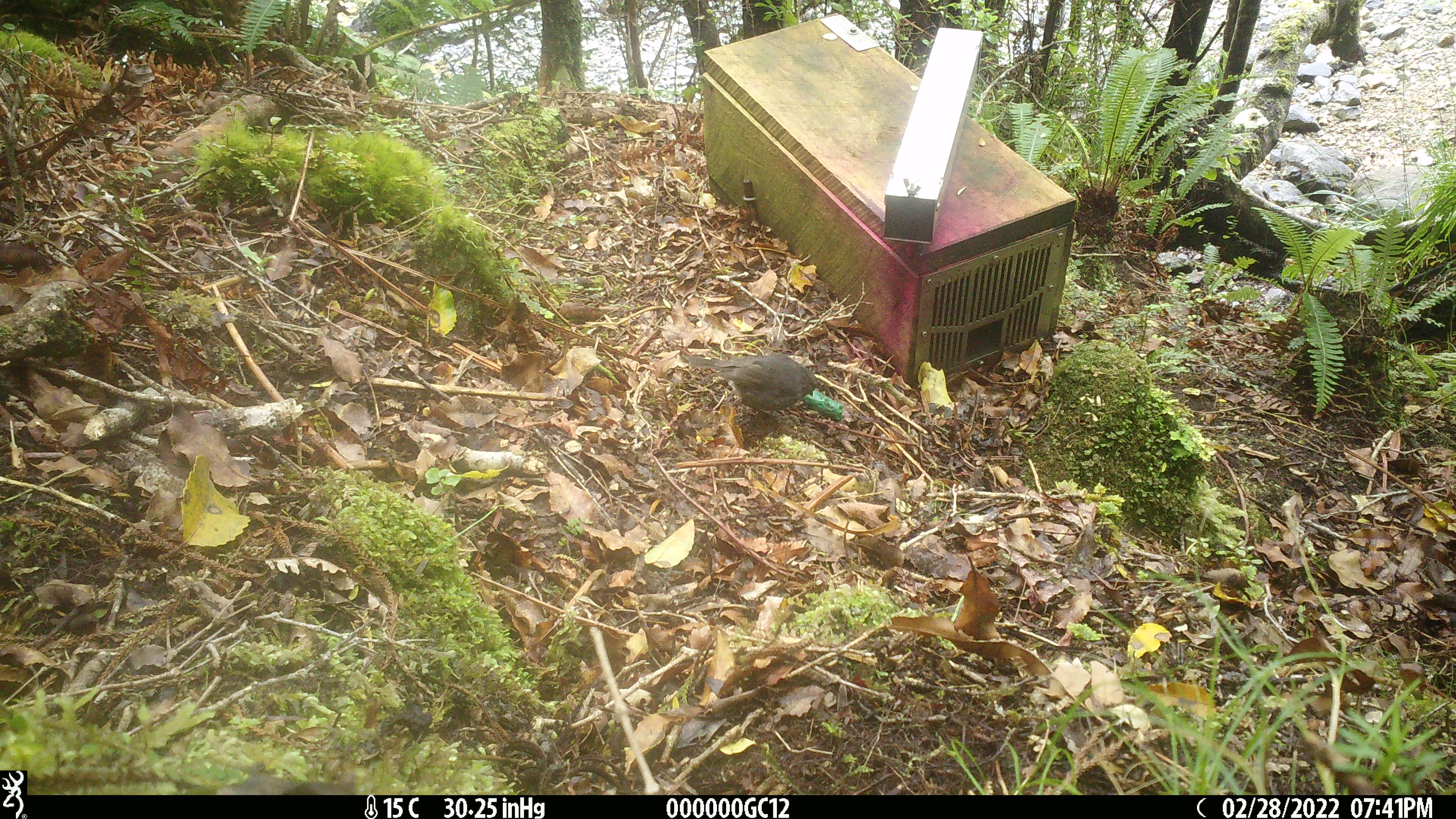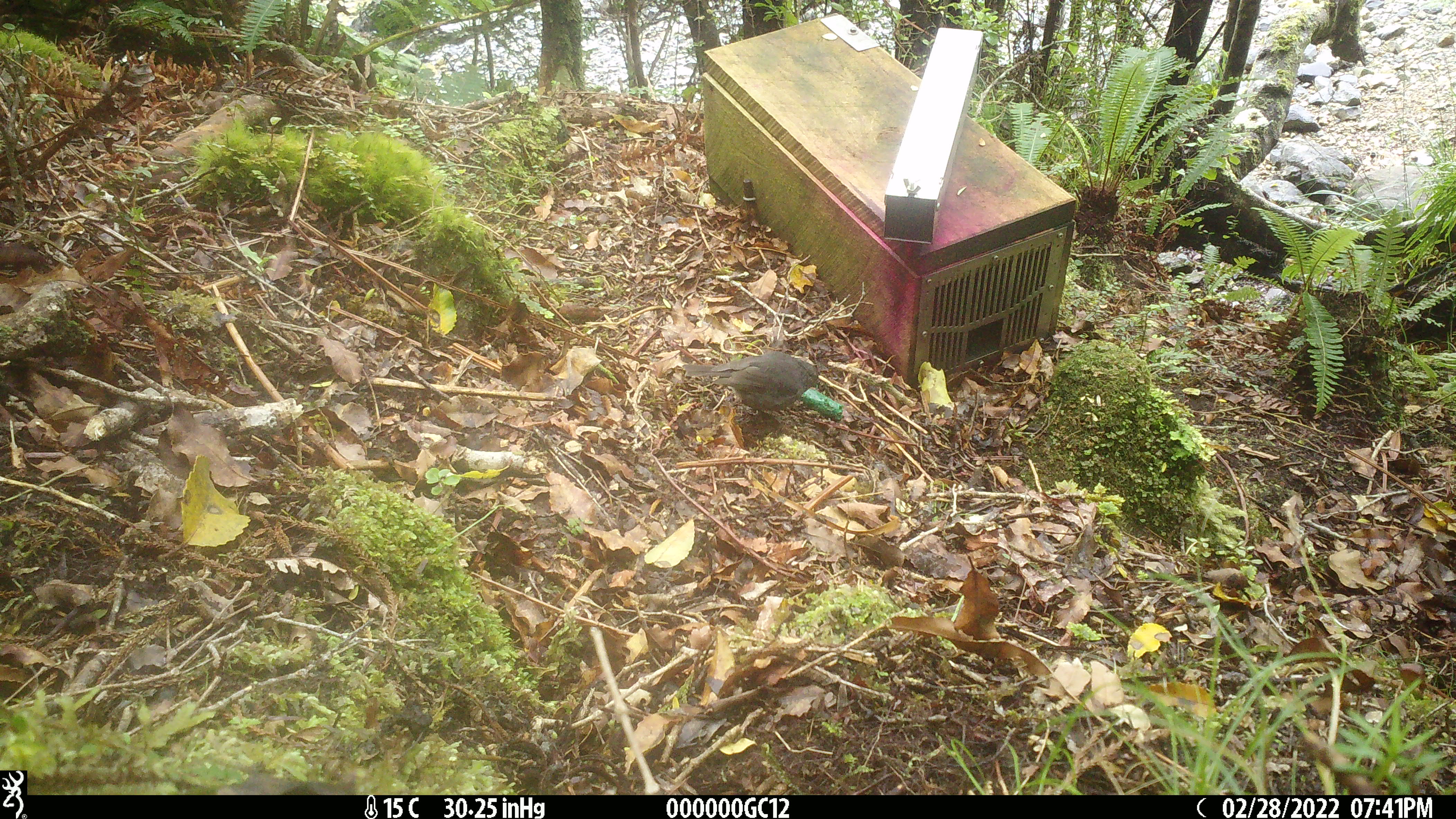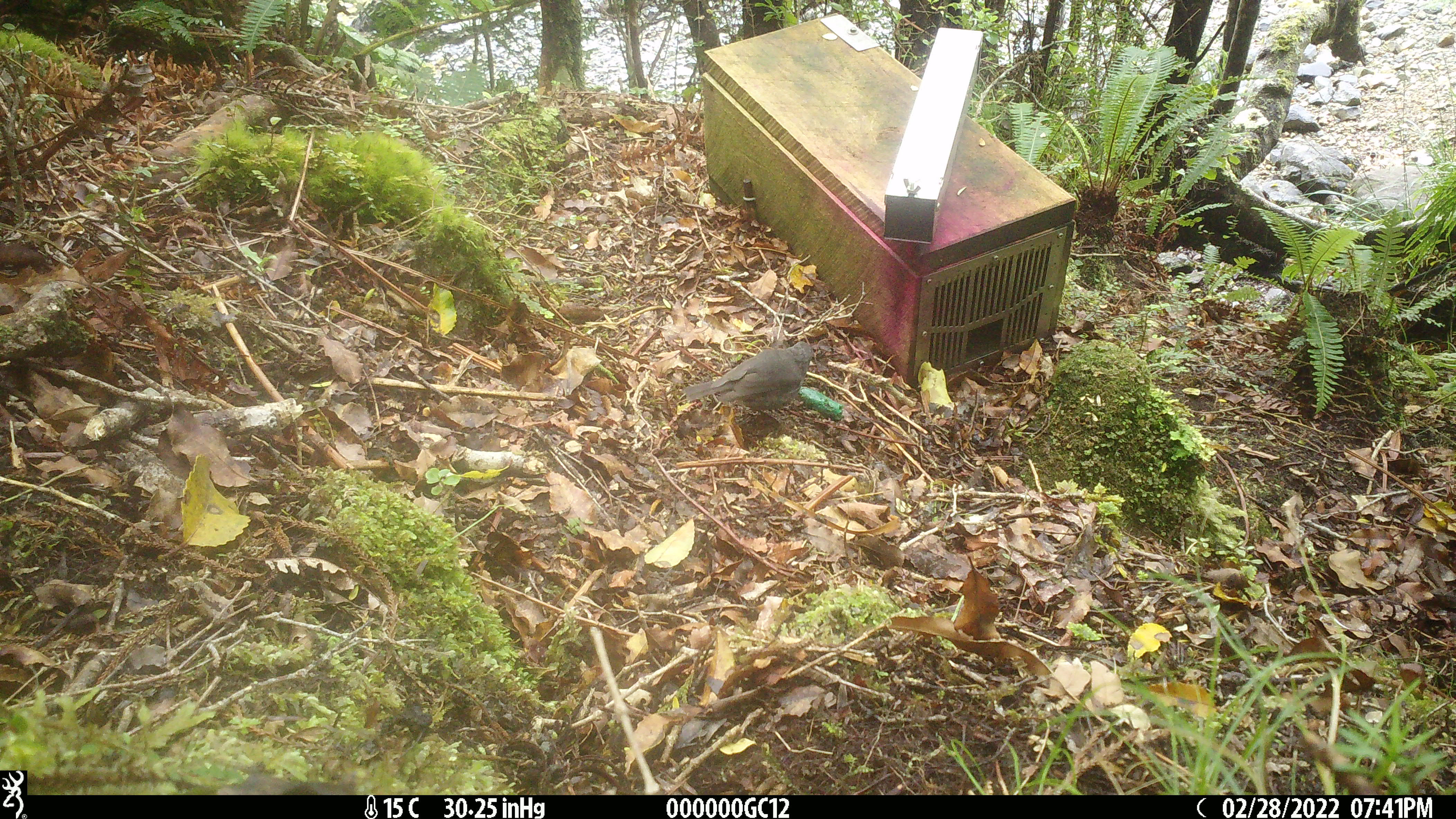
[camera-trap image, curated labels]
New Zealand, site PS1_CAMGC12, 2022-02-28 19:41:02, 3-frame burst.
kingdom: Animalia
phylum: Chordata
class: Aves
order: Passeriformes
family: Petroicidae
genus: Petroica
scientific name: Petroica australis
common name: new zealand robin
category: robin